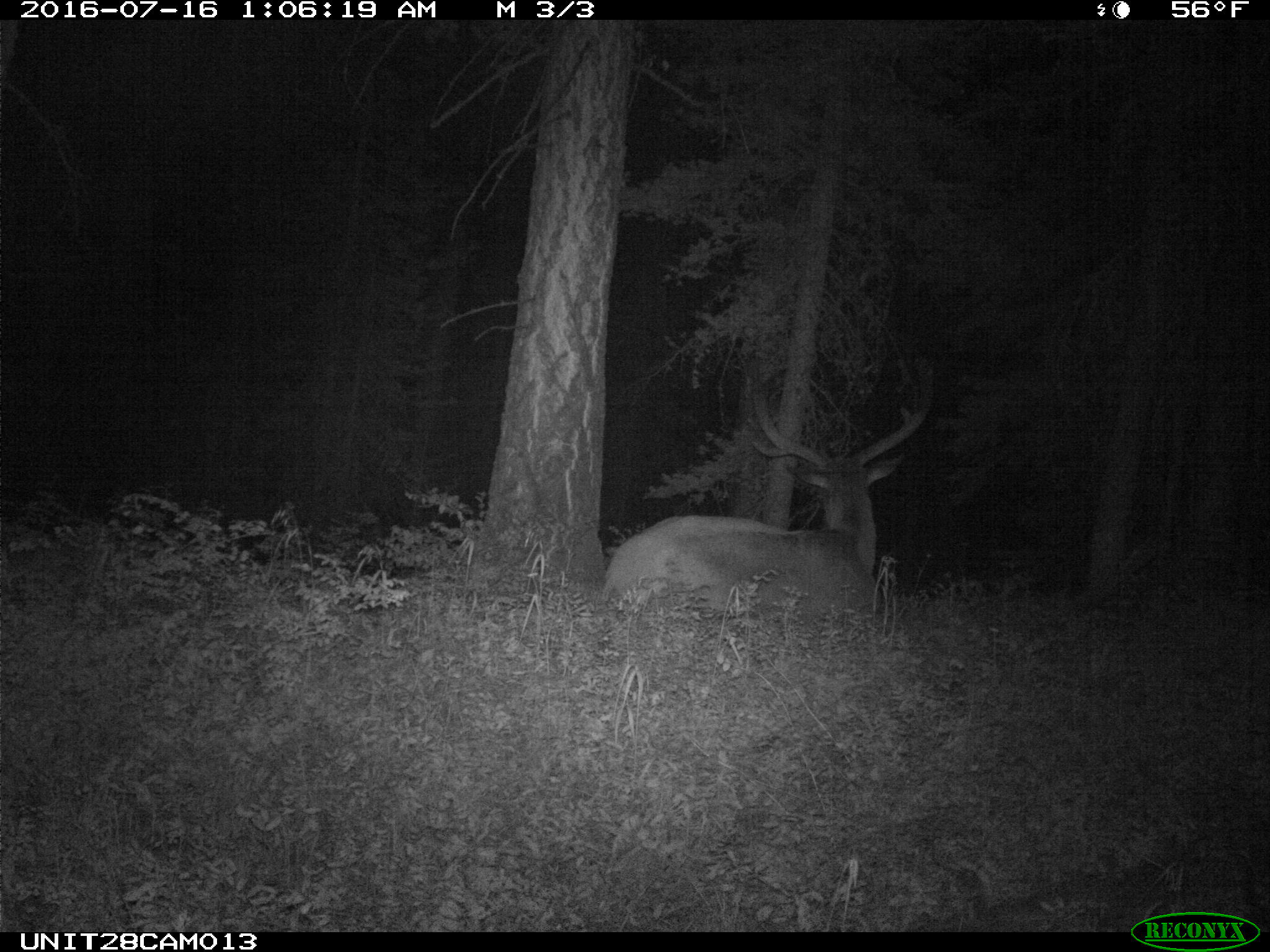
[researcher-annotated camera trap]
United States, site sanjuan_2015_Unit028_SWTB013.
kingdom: Animalia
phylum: Chordata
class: Mammalia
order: Artiodactyla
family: Cervidae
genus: Cervus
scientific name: Cervus elaphus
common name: red deer